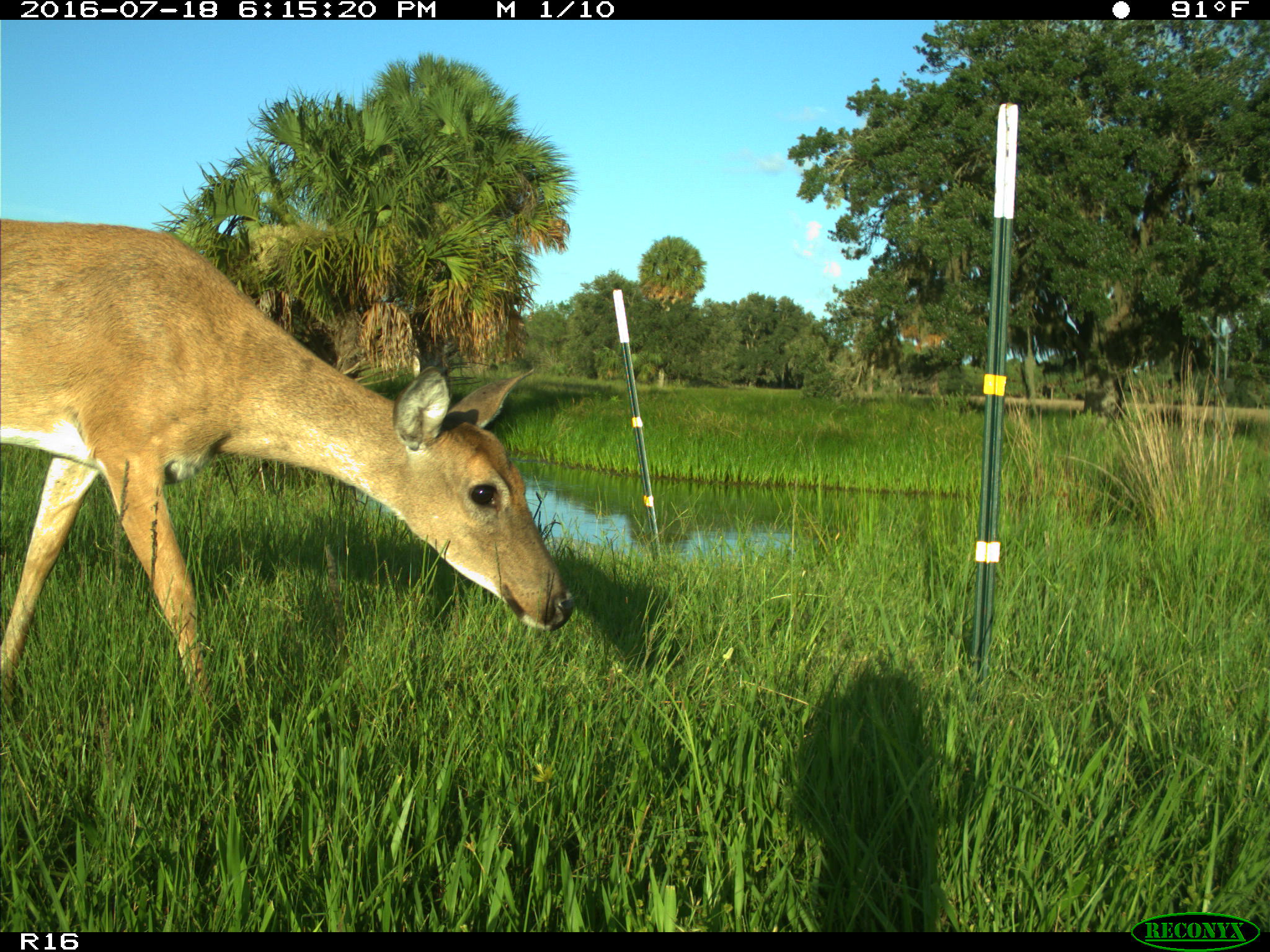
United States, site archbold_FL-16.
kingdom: Animalia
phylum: Chordata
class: Mammalia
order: Artiodactyla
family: Cervidae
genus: Odocoileus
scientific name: Odocoileus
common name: deer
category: unidentified deer